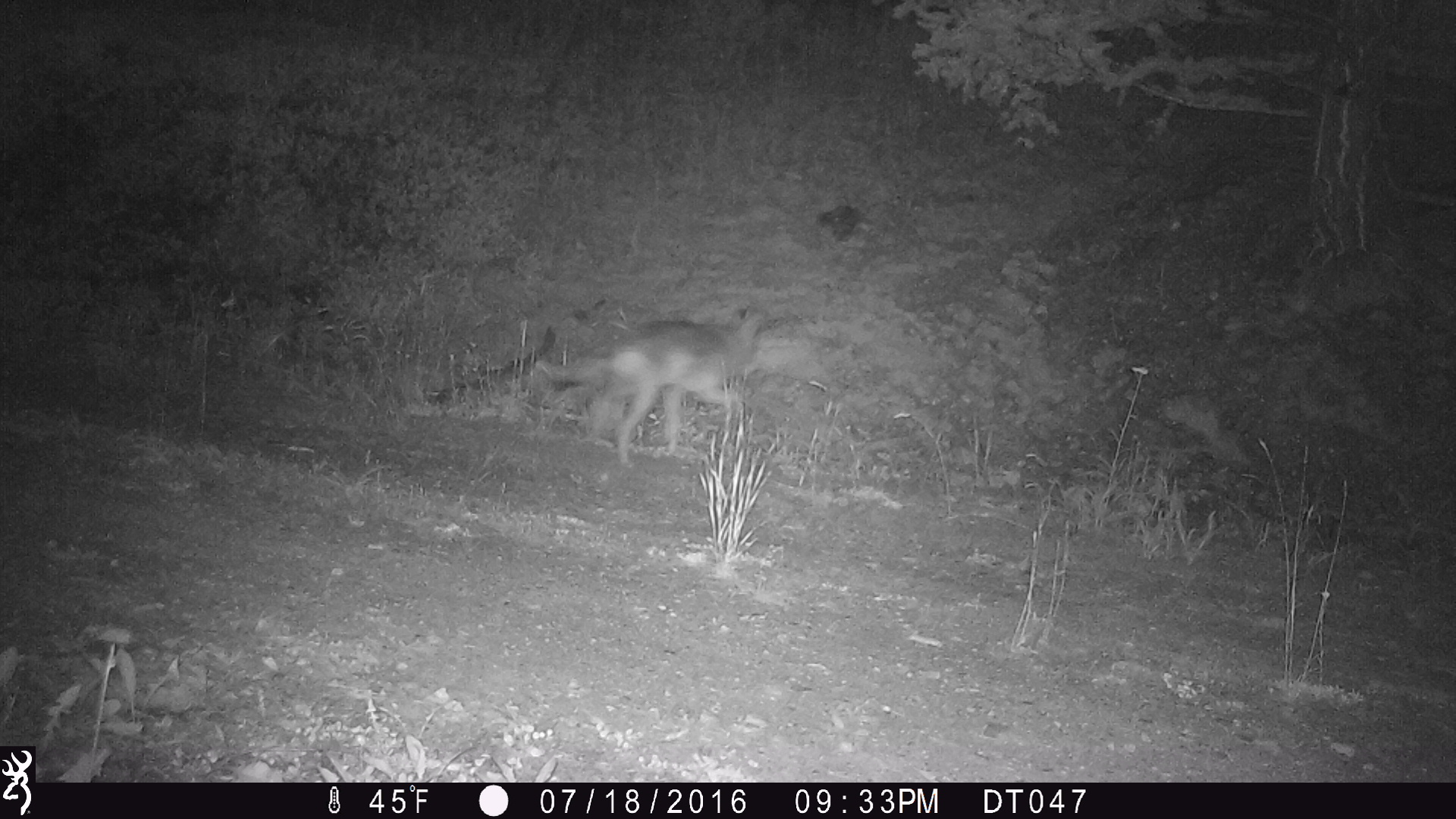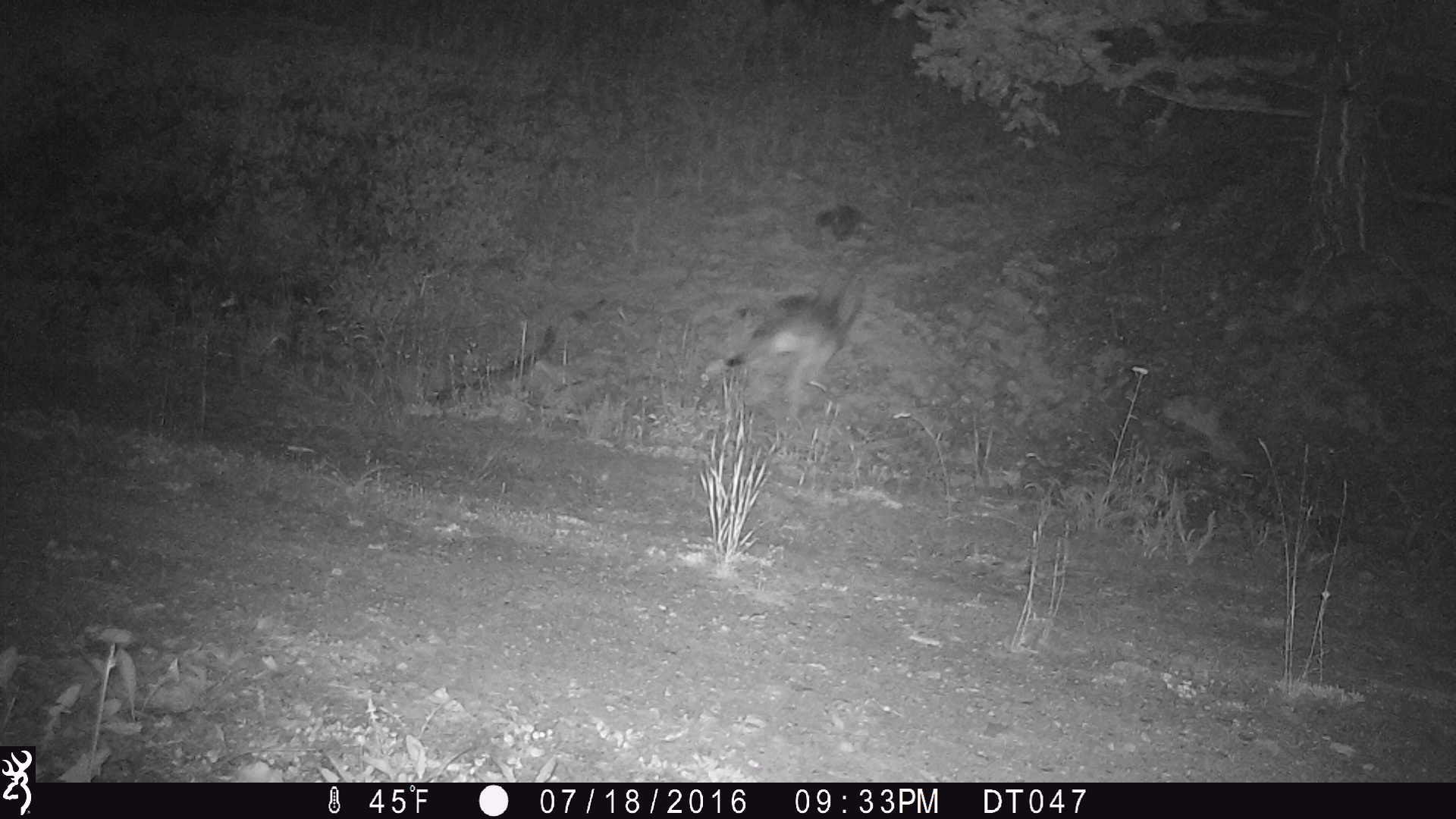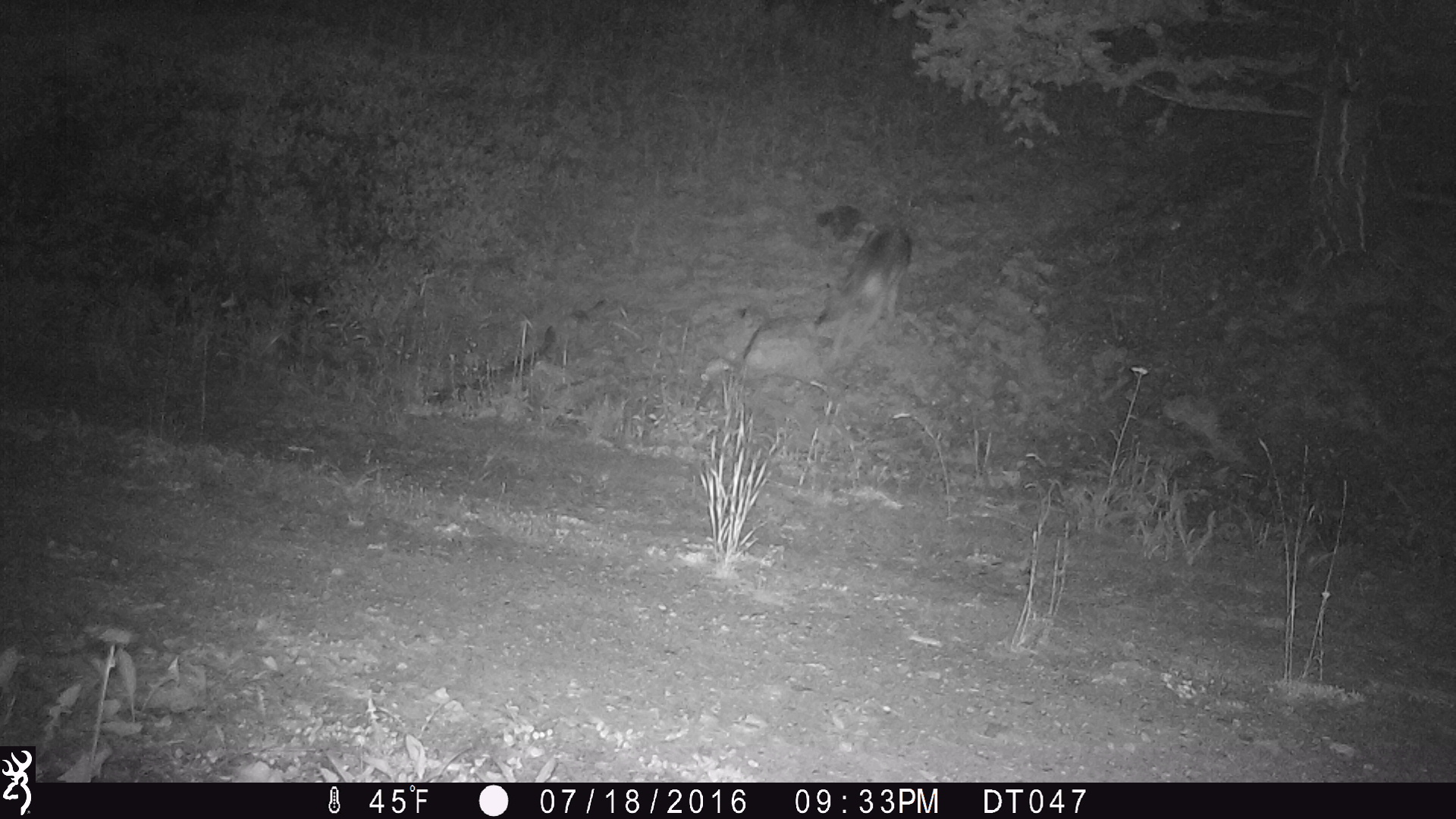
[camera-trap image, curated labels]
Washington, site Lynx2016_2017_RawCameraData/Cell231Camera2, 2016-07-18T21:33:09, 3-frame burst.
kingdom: Animalia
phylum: Chordata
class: Mammalia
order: Carnivora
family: Canidae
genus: Canis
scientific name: Canis latrans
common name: coyote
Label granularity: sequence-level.